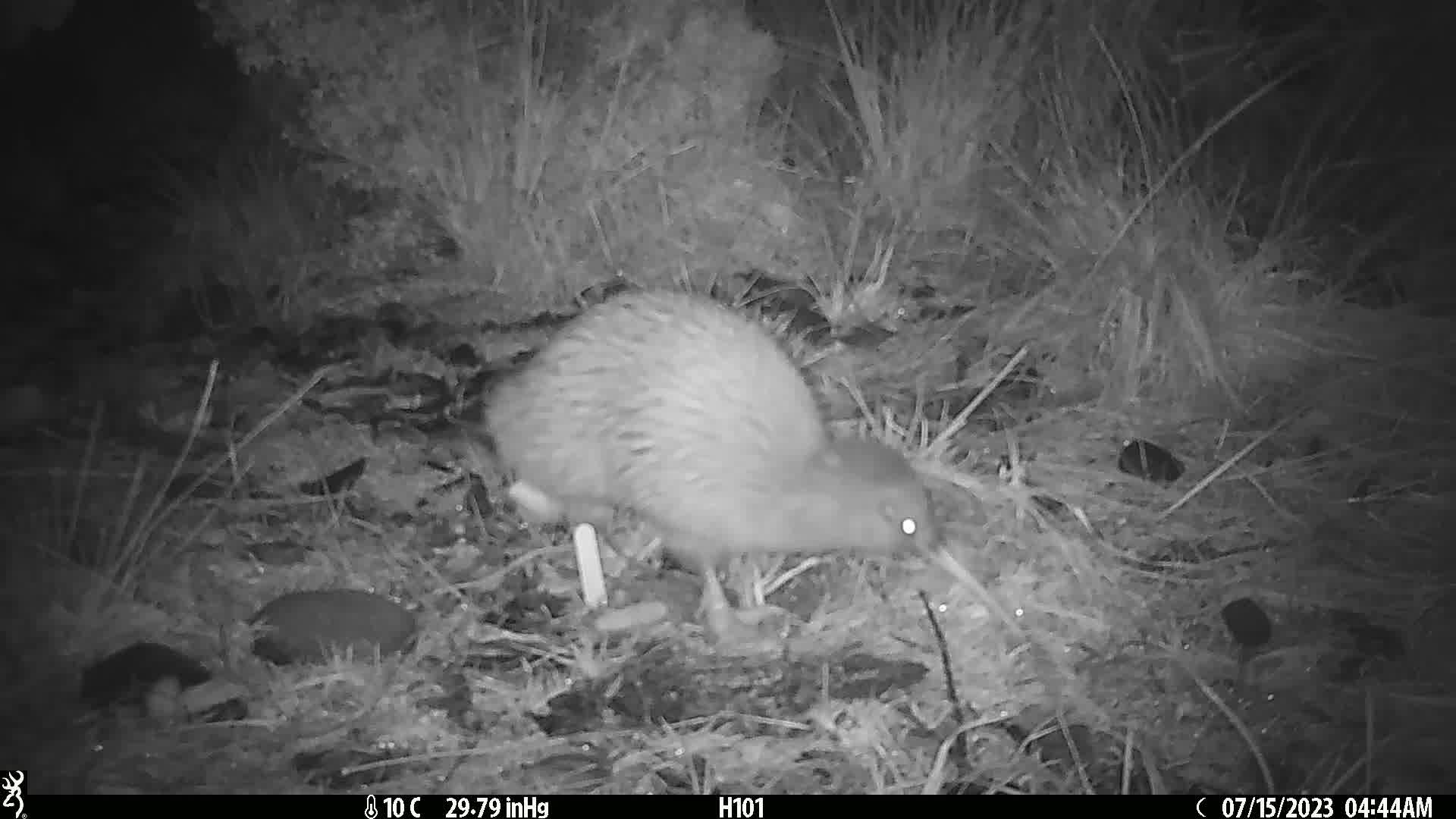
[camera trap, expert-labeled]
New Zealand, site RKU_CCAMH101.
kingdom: Animalia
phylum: Chordata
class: Aves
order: Apterygiformes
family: Apterygidae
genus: Apteryx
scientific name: Apteryx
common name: kiwi